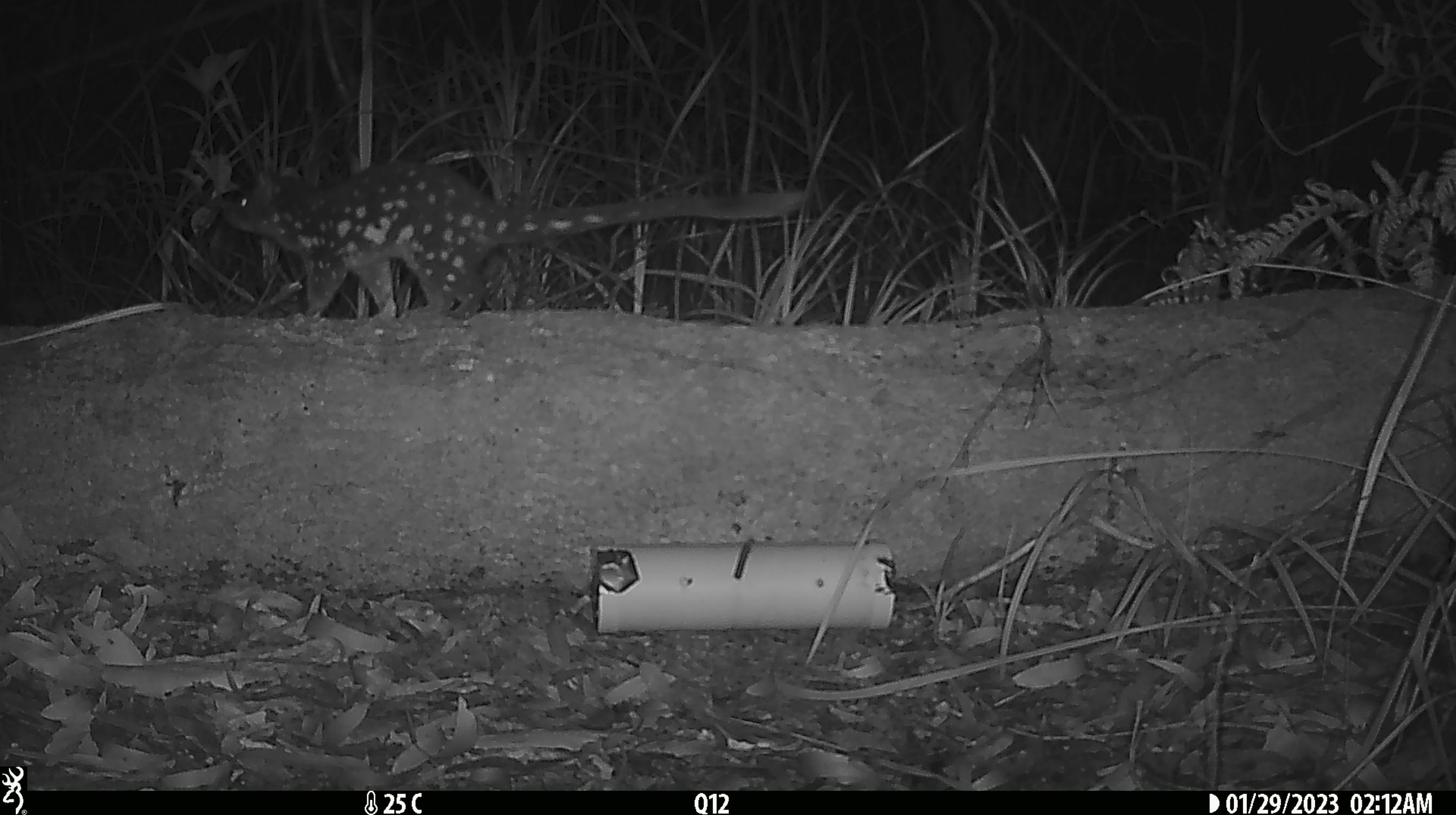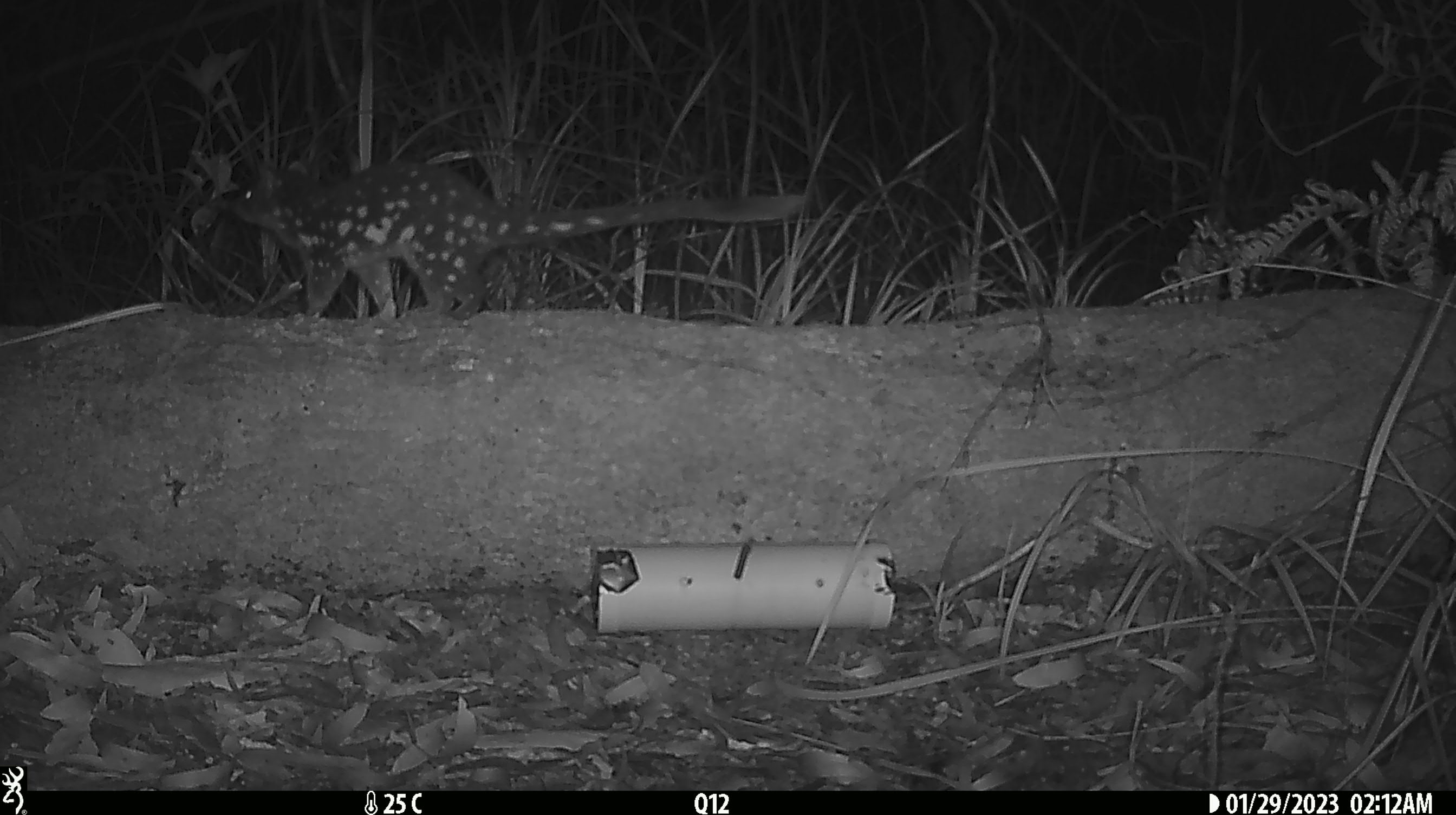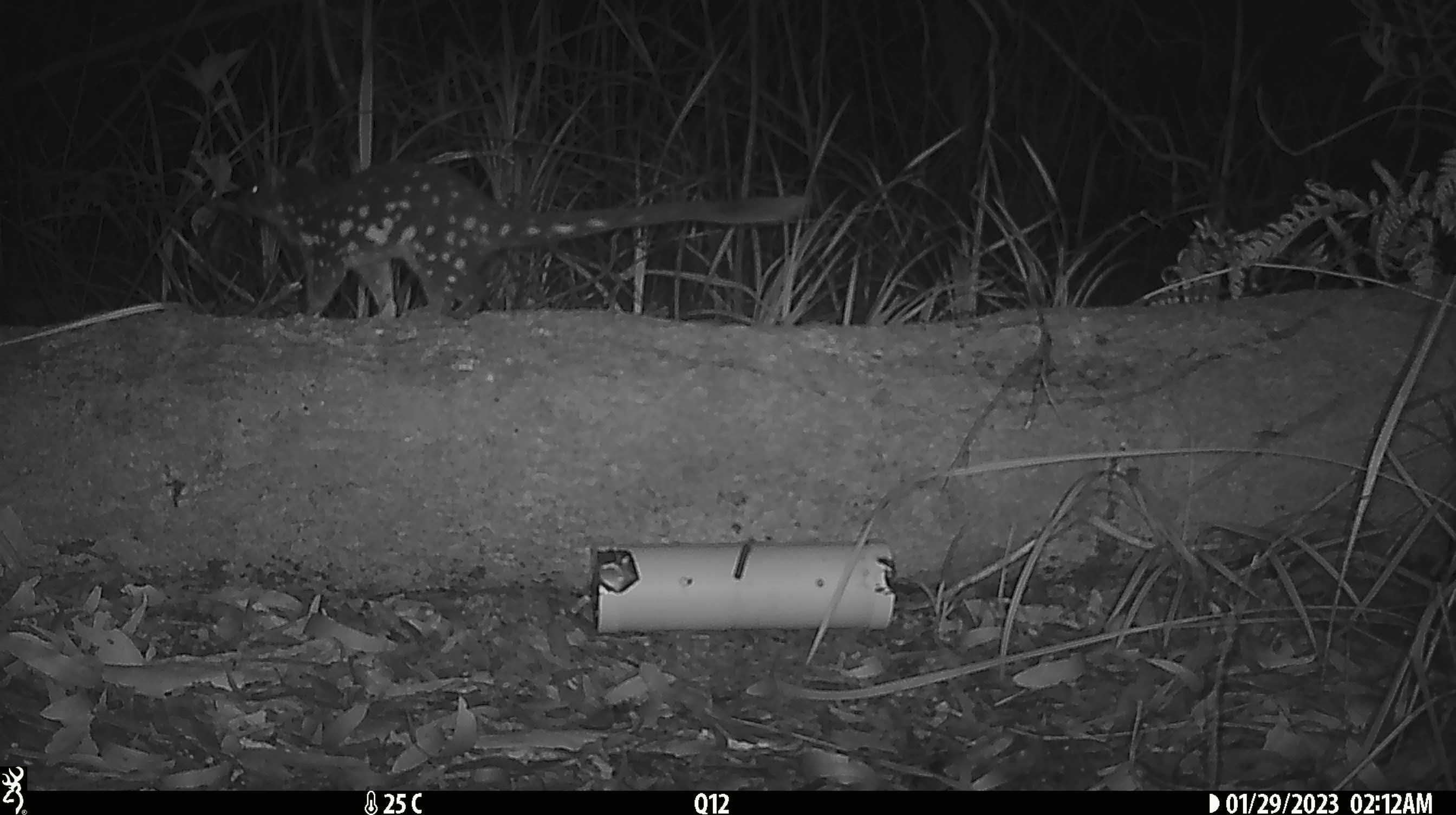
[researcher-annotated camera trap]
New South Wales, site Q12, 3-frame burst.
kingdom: Animalia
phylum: Chordata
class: Mammalia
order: Dasyuromorphia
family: Dasyuridae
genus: Dasyurus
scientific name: Dasyurus maculatus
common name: spotted-tailed quoll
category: quoll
Quoll (spotted-tailed quoll) (Dasyurus maculatus).